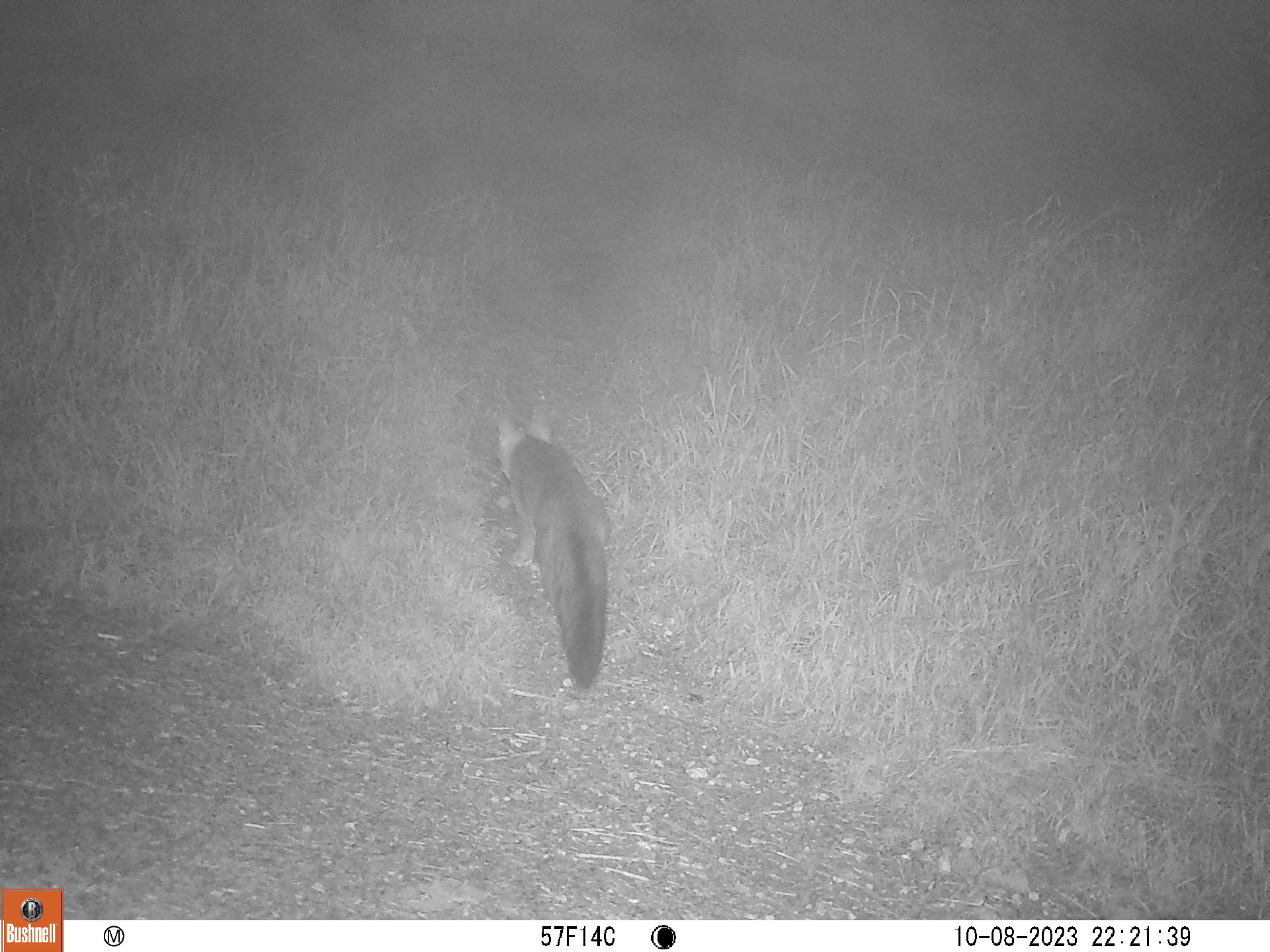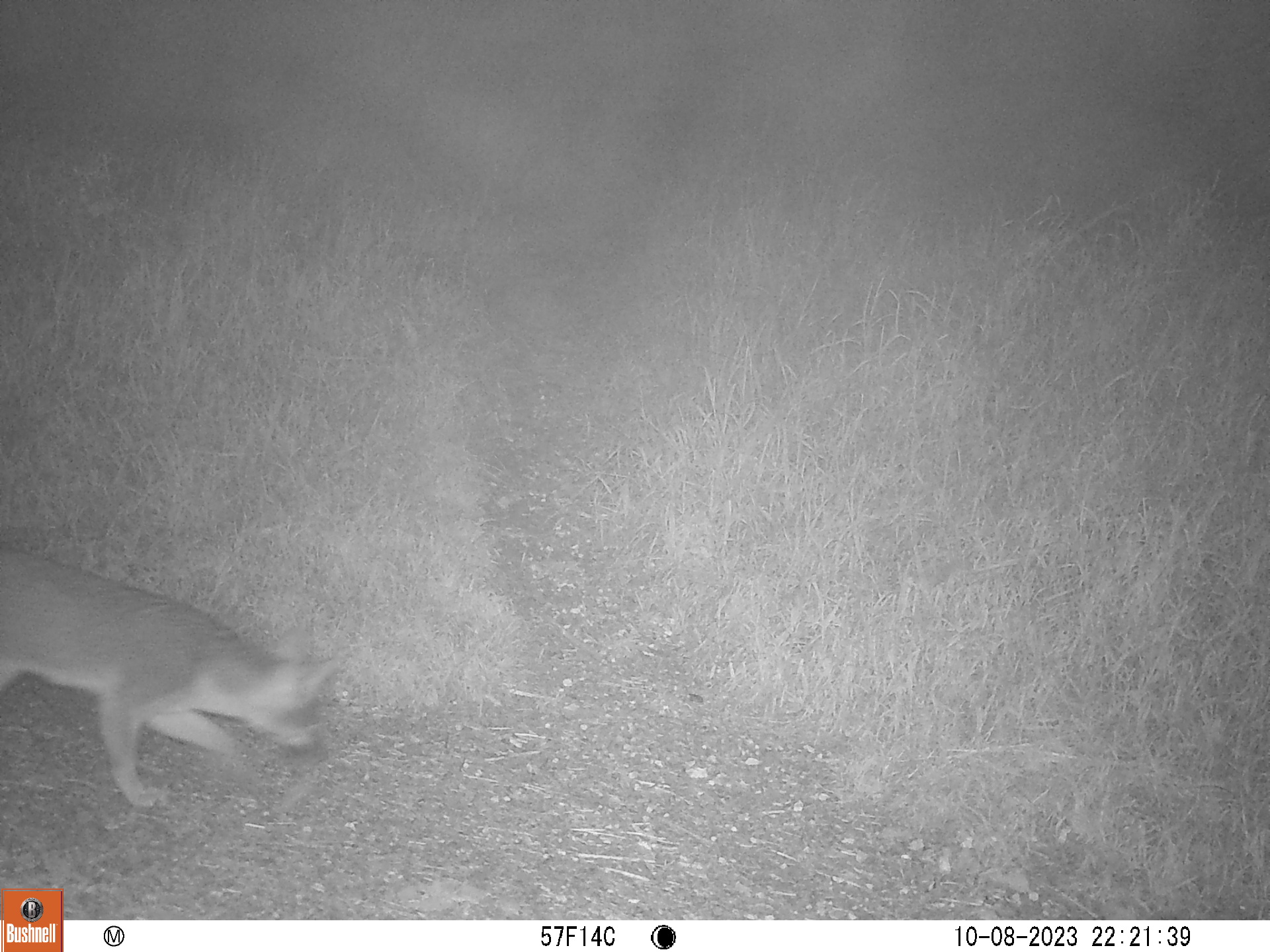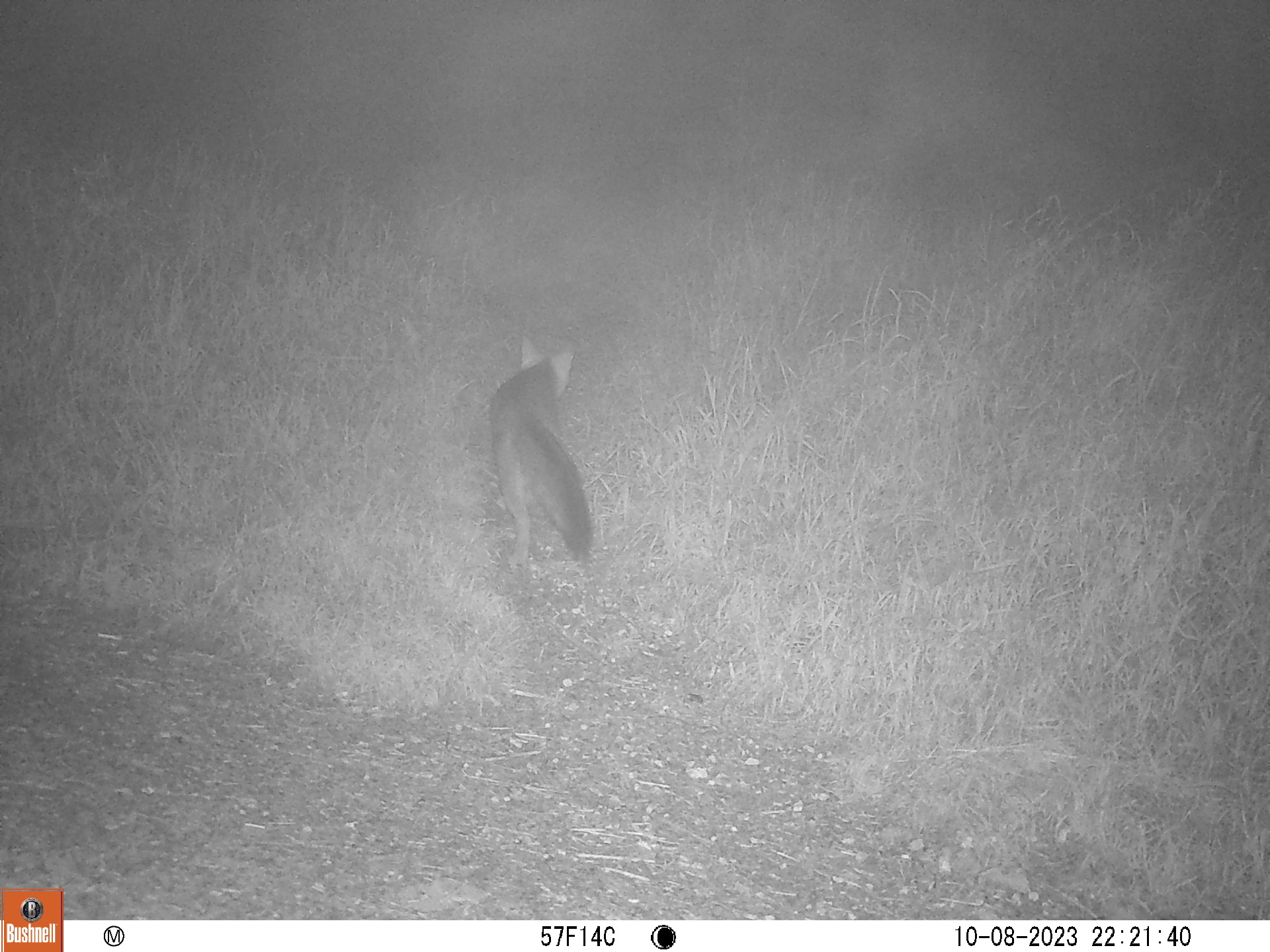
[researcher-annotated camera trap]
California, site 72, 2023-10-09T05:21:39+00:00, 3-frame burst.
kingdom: Animalia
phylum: Chordata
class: Mammalia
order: Carnivora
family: Canidae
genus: Urocyon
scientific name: Urocyon cinereoargenteus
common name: gray fox